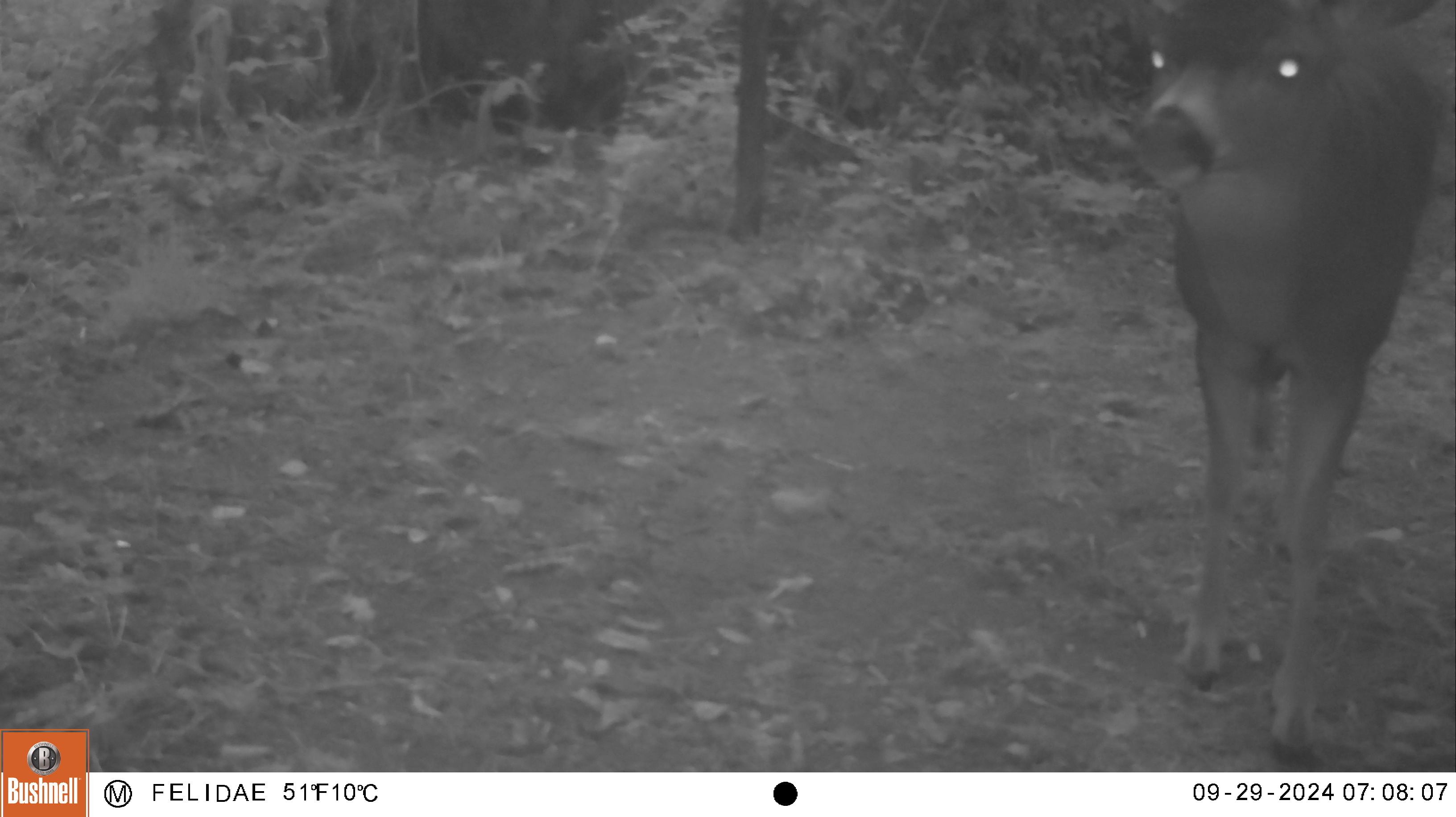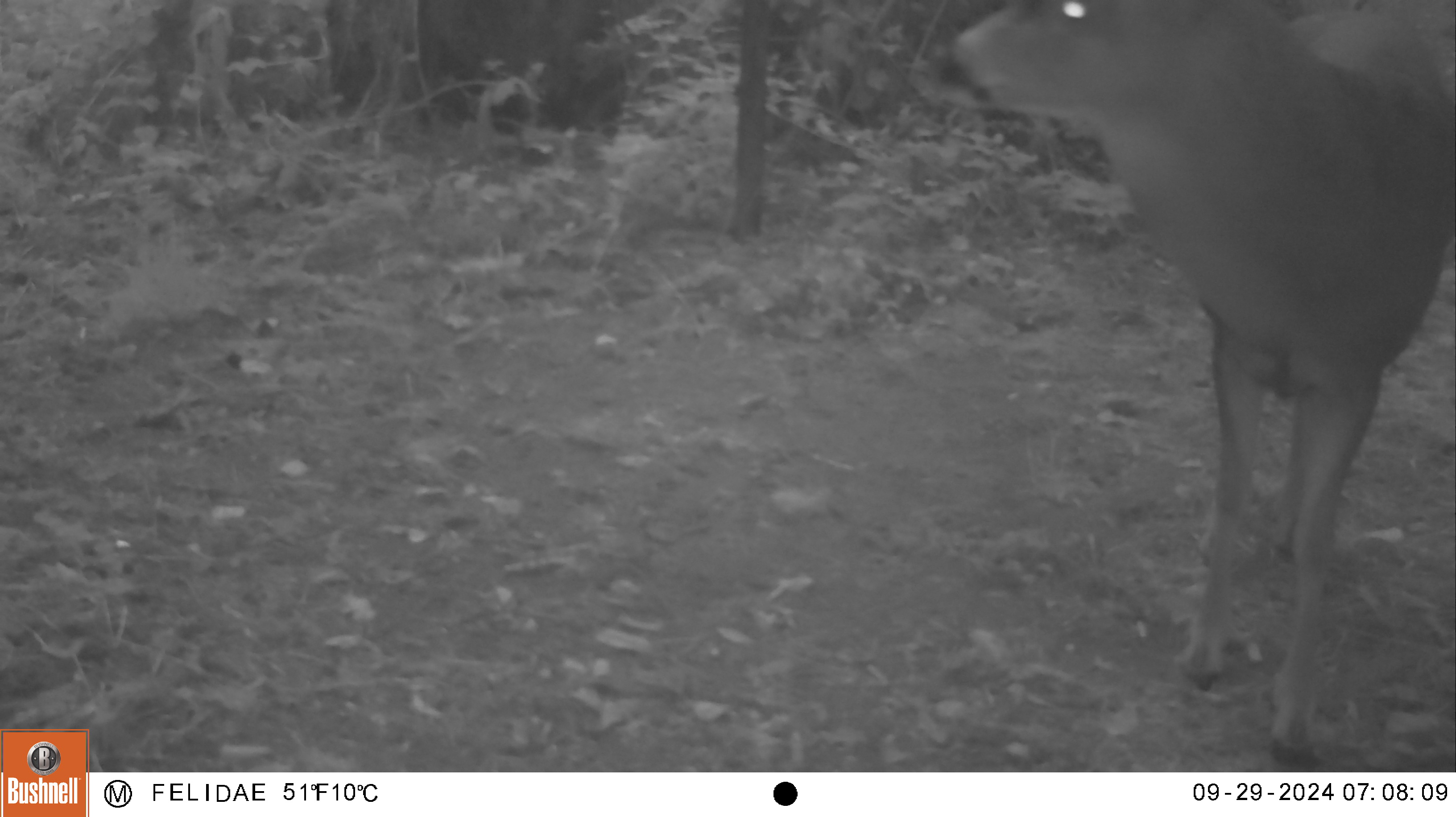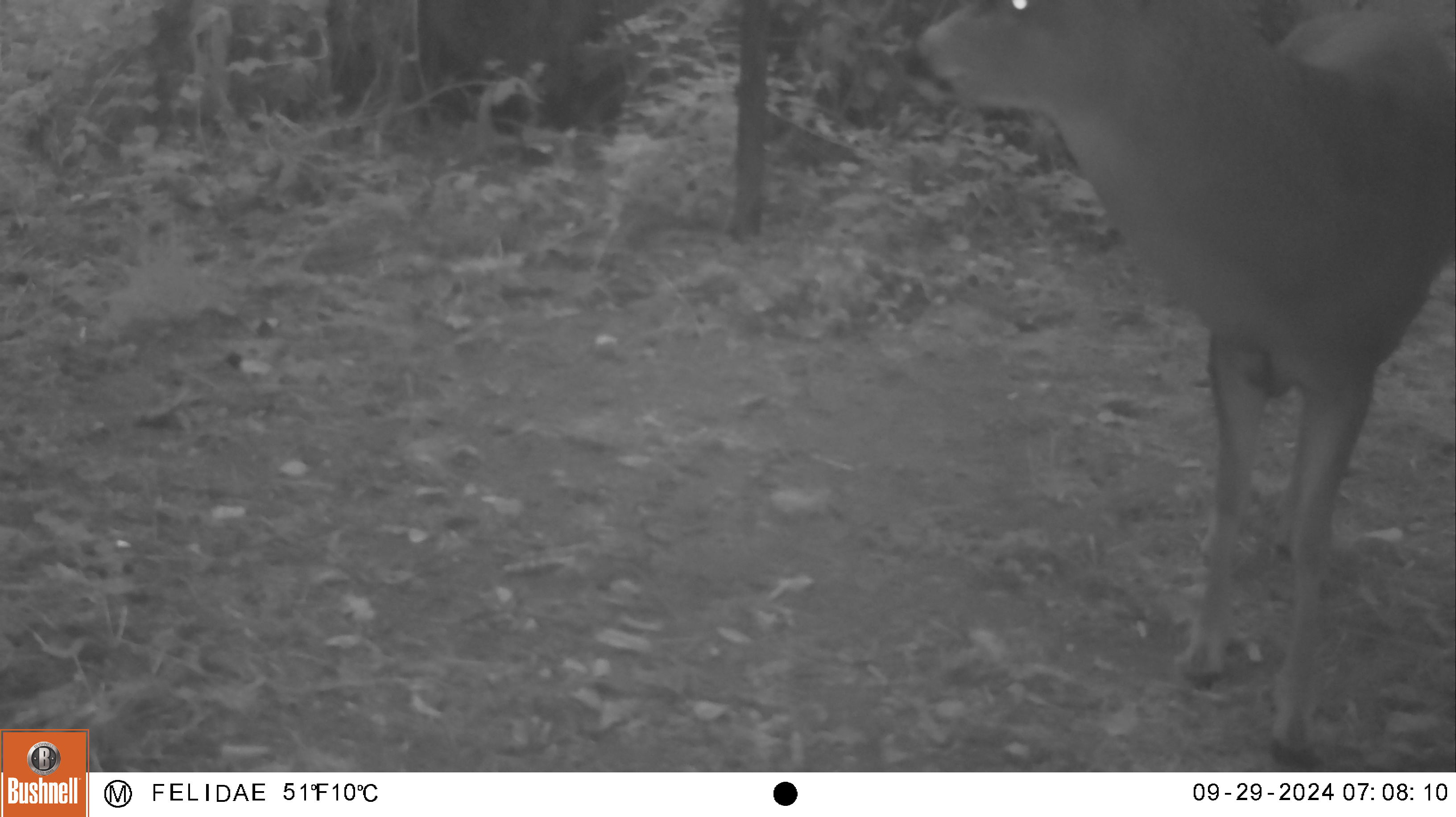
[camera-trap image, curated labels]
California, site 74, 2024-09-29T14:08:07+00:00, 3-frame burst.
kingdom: Animalia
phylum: Chordata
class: Mammalia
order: Artiodactyla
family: Cervidae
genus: Odocoileus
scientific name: Odocoileus hemionus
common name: mule deer